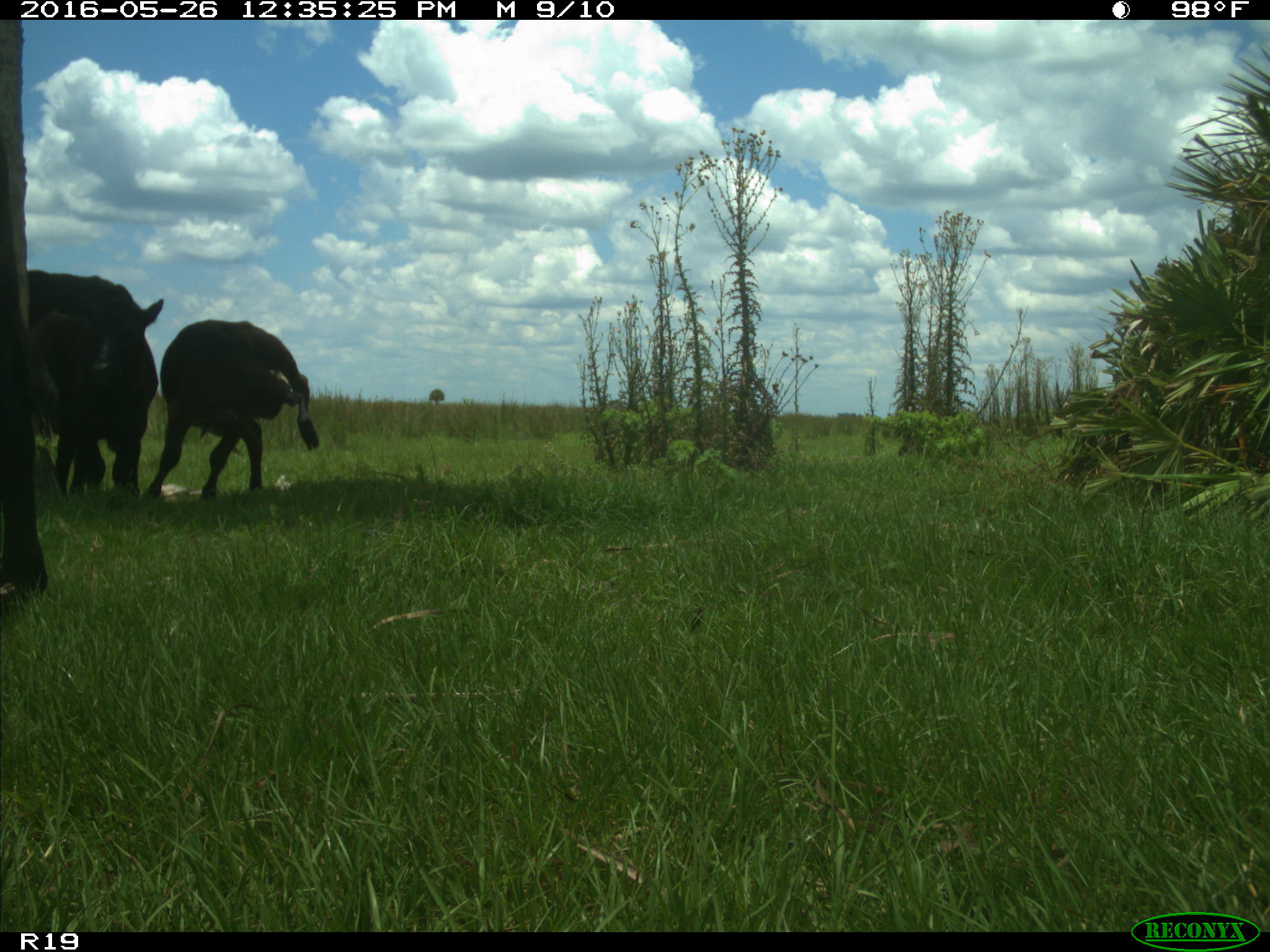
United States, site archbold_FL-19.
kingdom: Animalia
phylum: Chordata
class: Mammalia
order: Artiodactyla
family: Bovidae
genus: Bos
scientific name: Bos taurus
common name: domestic cow